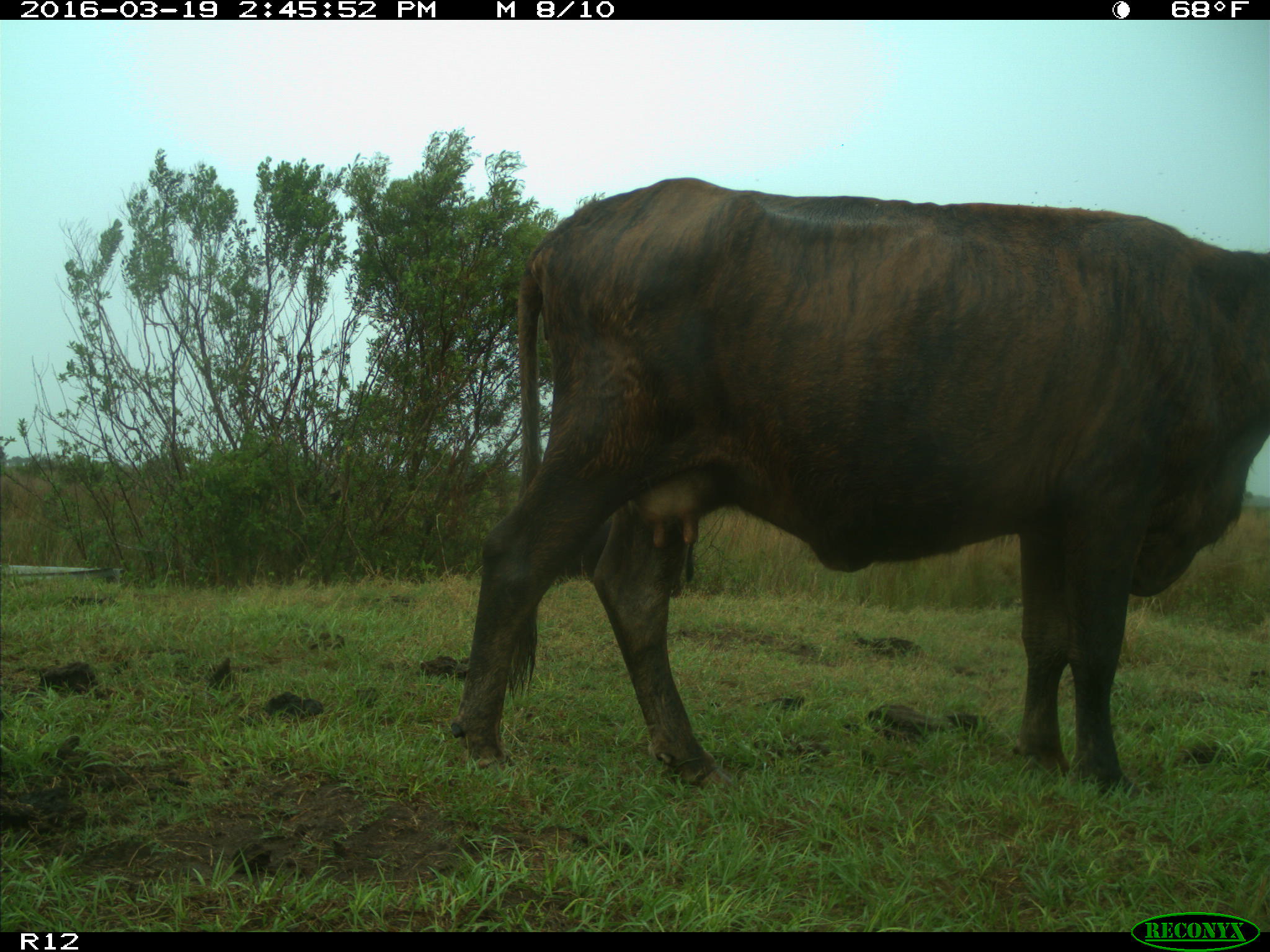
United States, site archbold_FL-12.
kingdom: Animalia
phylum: Chordata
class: Mammalia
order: Artiodactyla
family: Bovidae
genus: Bos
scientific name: Bos taurus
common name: domestic cow